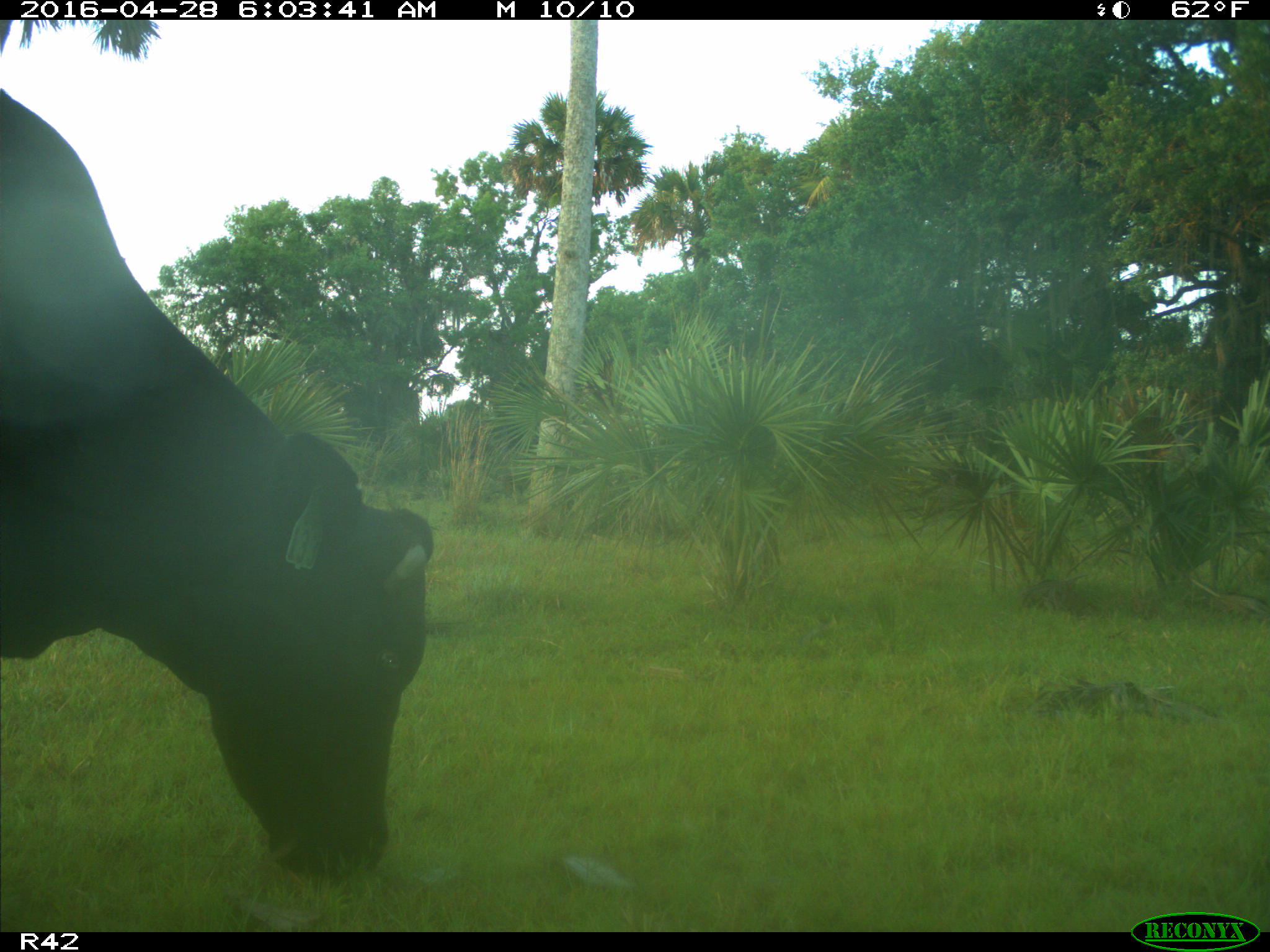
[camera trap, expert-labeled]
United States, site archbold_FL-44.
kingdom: Animalia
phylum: Chordata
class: Mammalia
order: Artiodactyla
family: Bovidae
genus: Bos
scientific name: Bos taurus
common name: domestic cow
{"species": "Bos taurus (domestic cow)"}